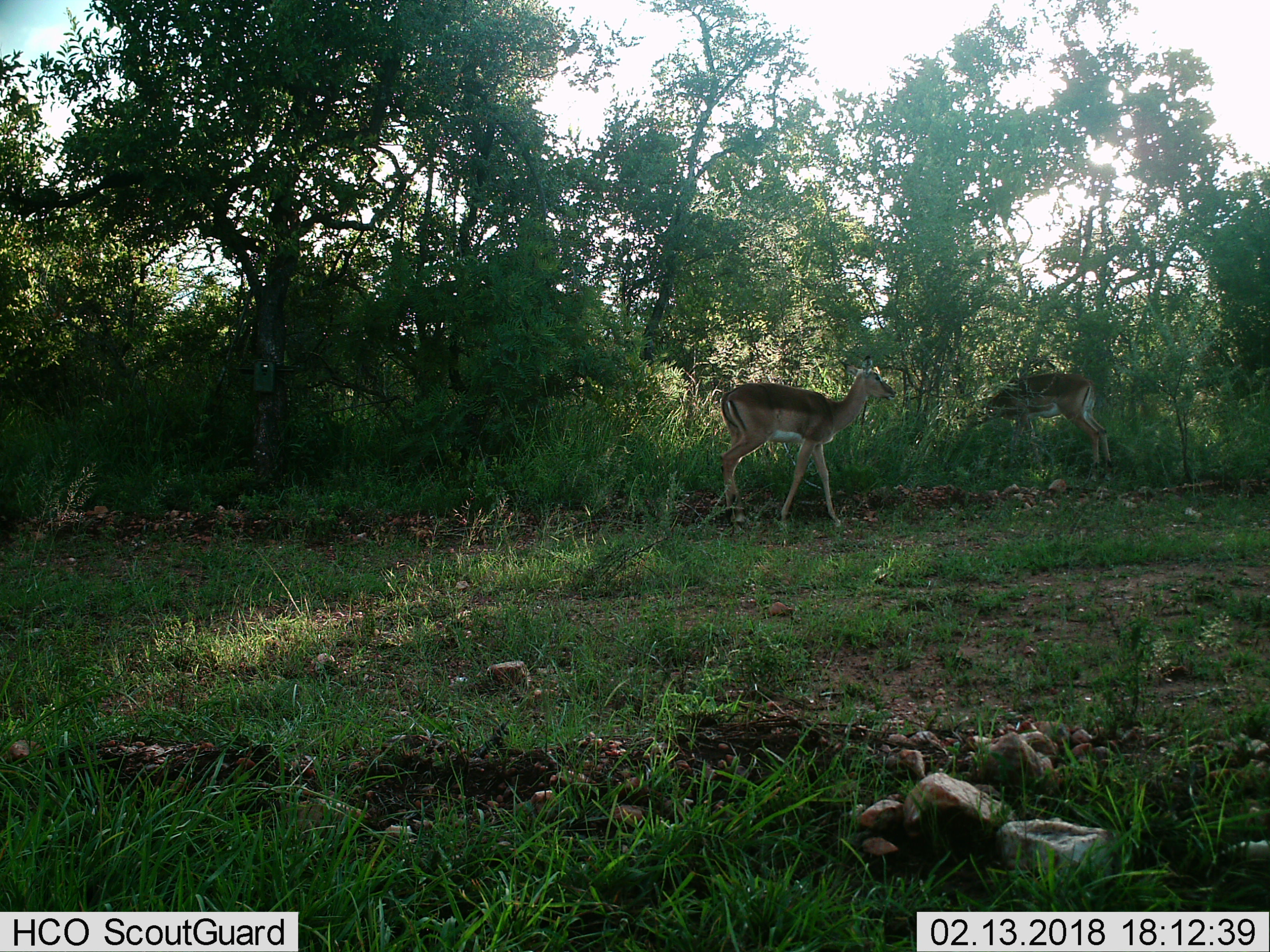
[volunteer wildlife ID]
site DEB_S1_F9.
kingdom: Animalia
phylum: Chordata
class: Mammalia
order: Artiodactyla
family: Bovidae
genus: Aepyceros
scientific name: Aepyceros melampus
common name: impala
Impala (Aepyceros melampus), count 2. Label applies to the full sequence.